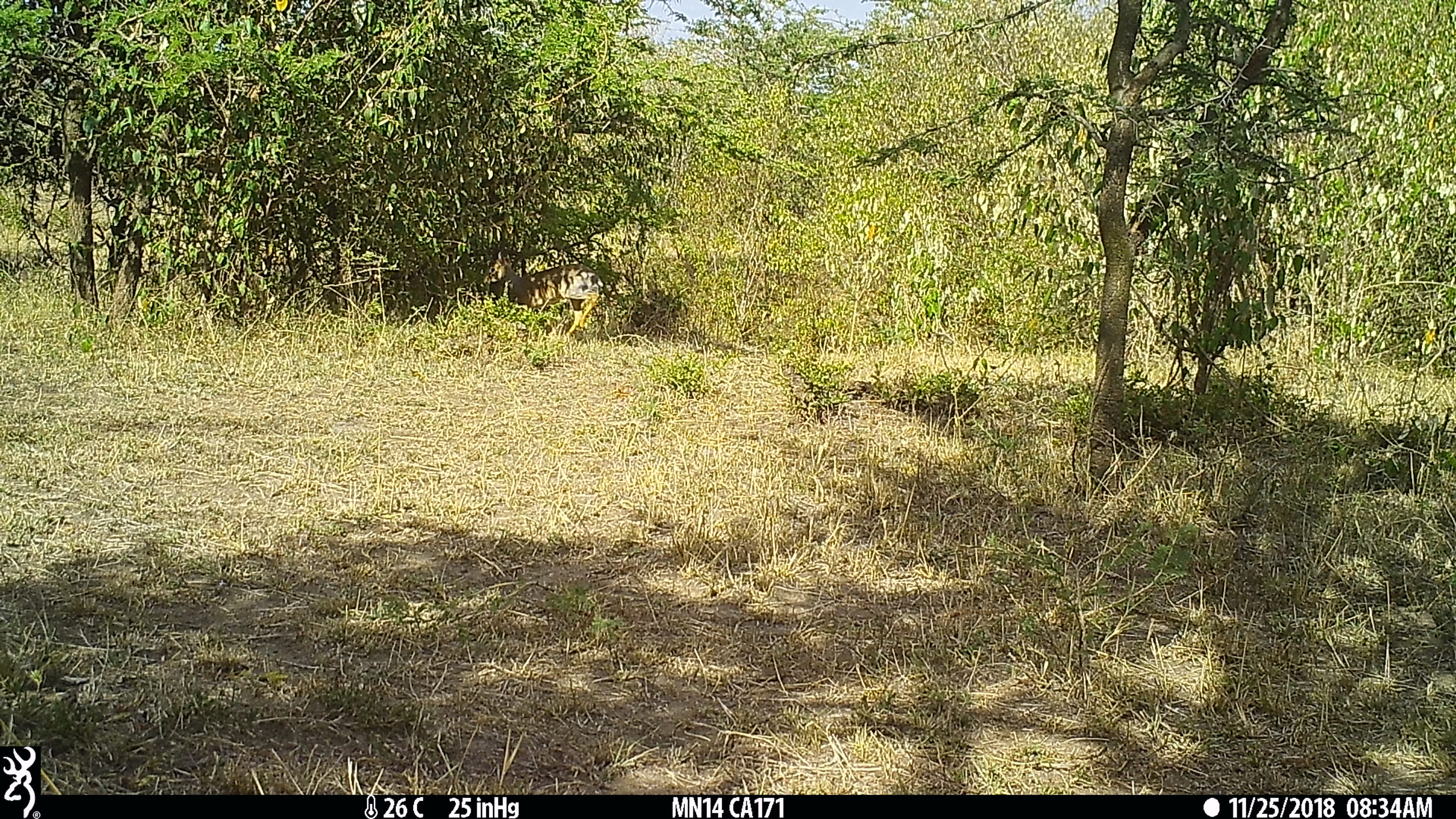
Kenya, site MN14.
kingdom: Animalia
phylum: Chordata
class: Mammalia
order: Artiodactyla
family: Bovidae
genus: Madoqua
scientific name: Madoqua kirkii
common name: kirk's dik-dik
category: dikdik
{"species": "dikdik (kirk's dik-dik) (Madoqua kirkii)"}